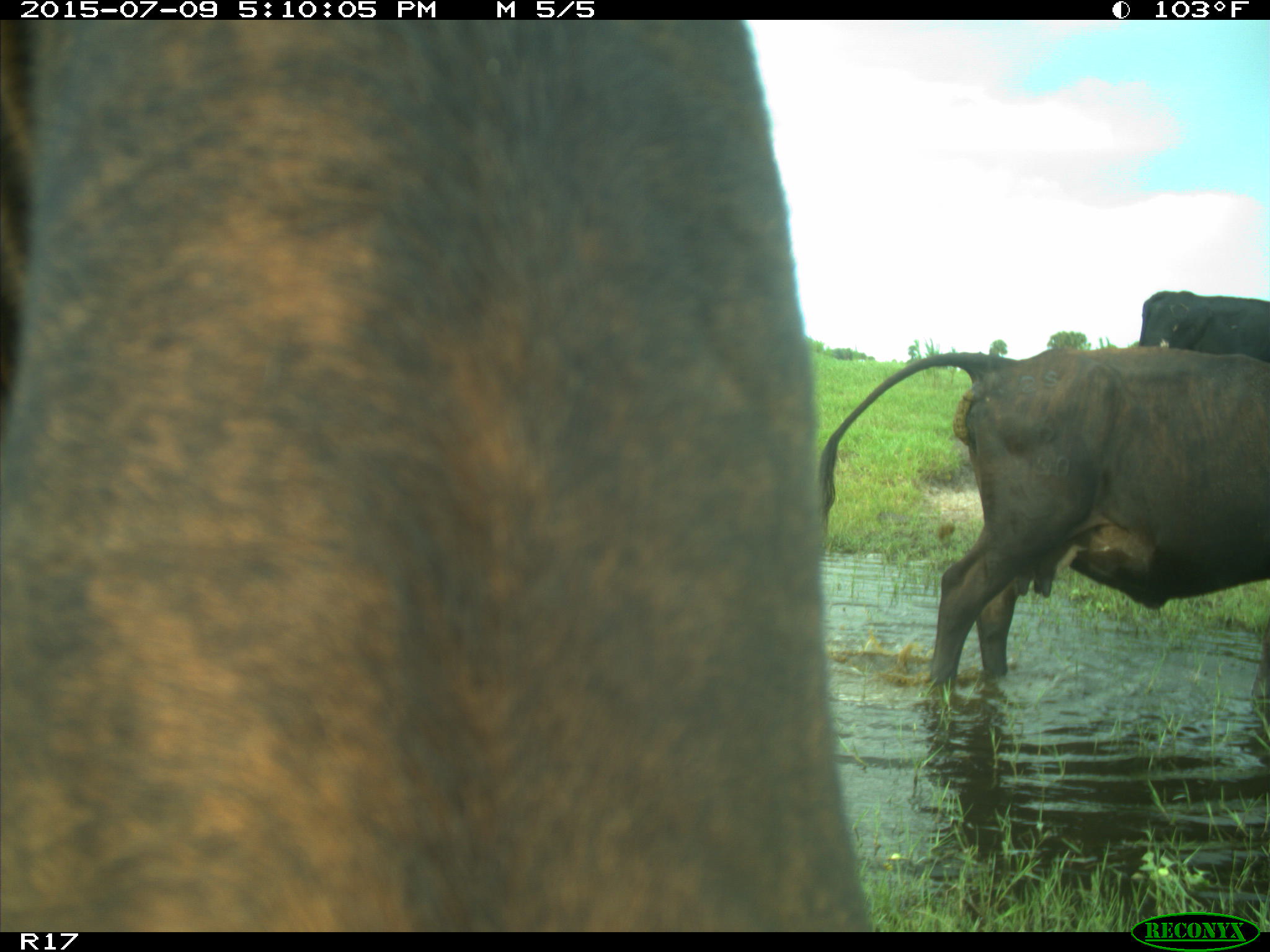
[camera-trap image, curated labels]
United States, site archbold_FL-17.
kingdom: Animalia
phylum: Chordata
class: Mammalia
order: Artiodactyla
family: Bovidae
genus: Bos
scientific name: Bos taurus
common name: domestic cow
Bos taurus (domestic cow).